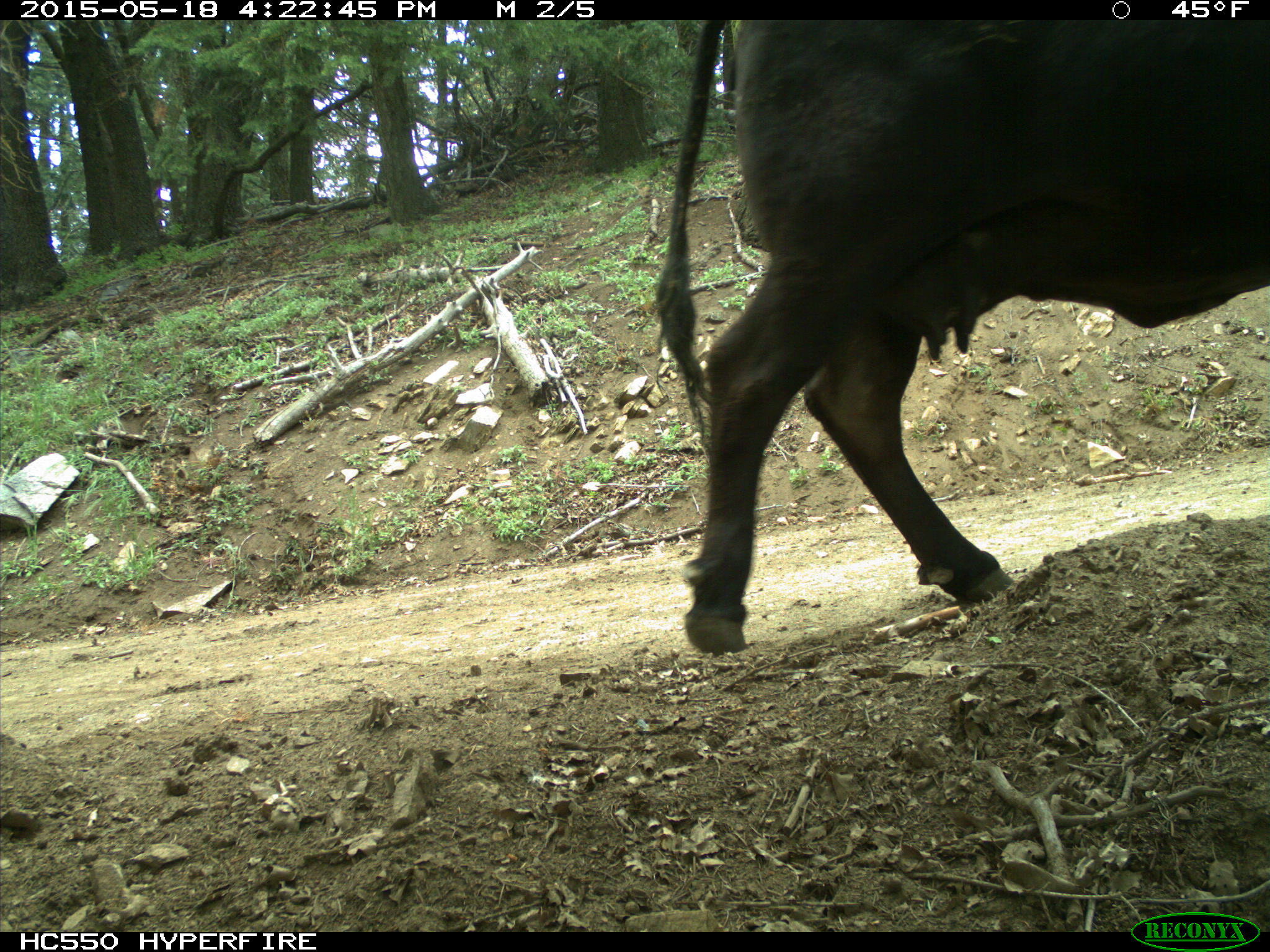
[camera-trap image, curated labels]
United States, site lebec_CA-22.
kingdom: Animalia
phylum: Chordata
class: Mammalia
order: Artiodactyla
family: Bovidae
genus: Bos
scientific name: Bos taurus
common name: domestic cow